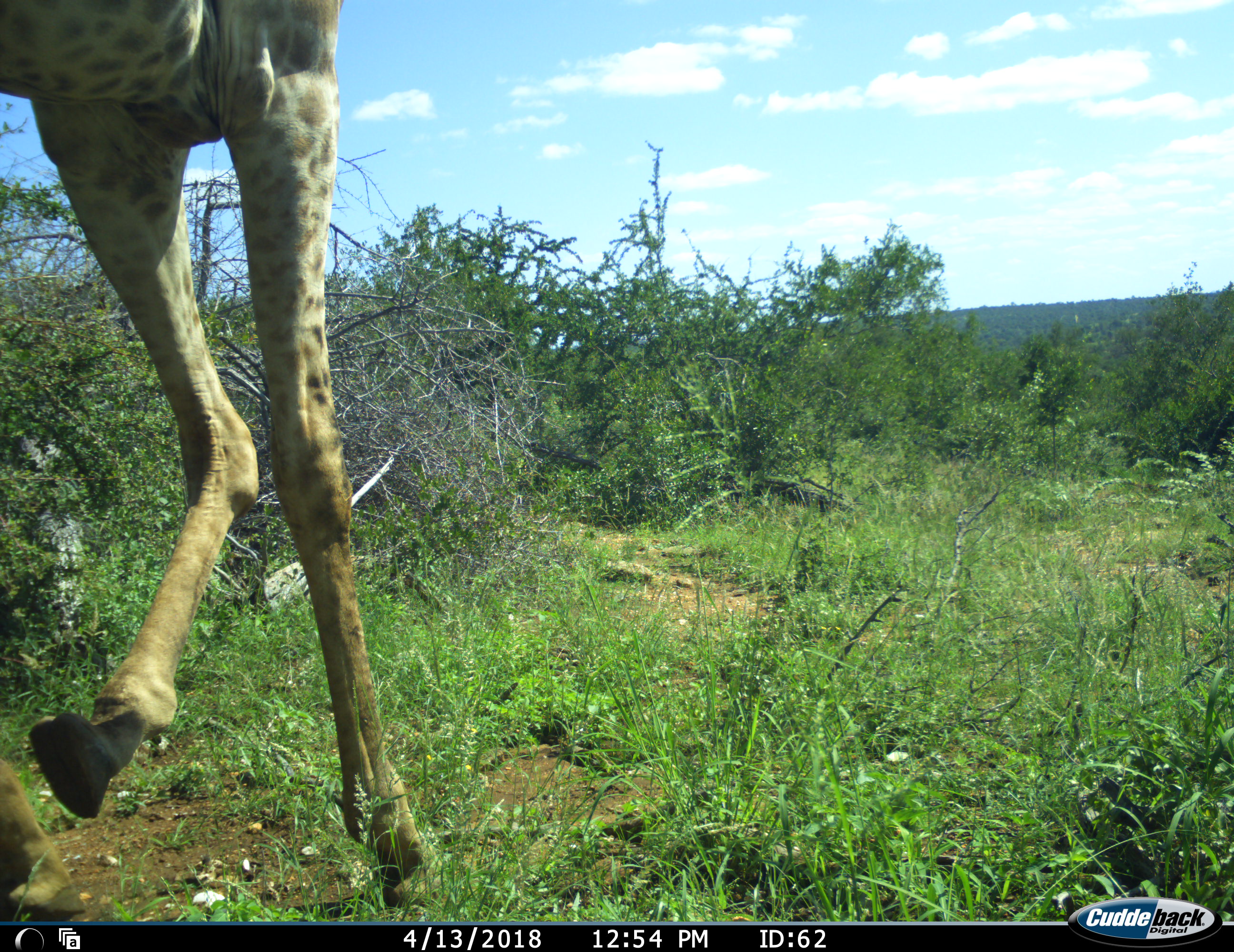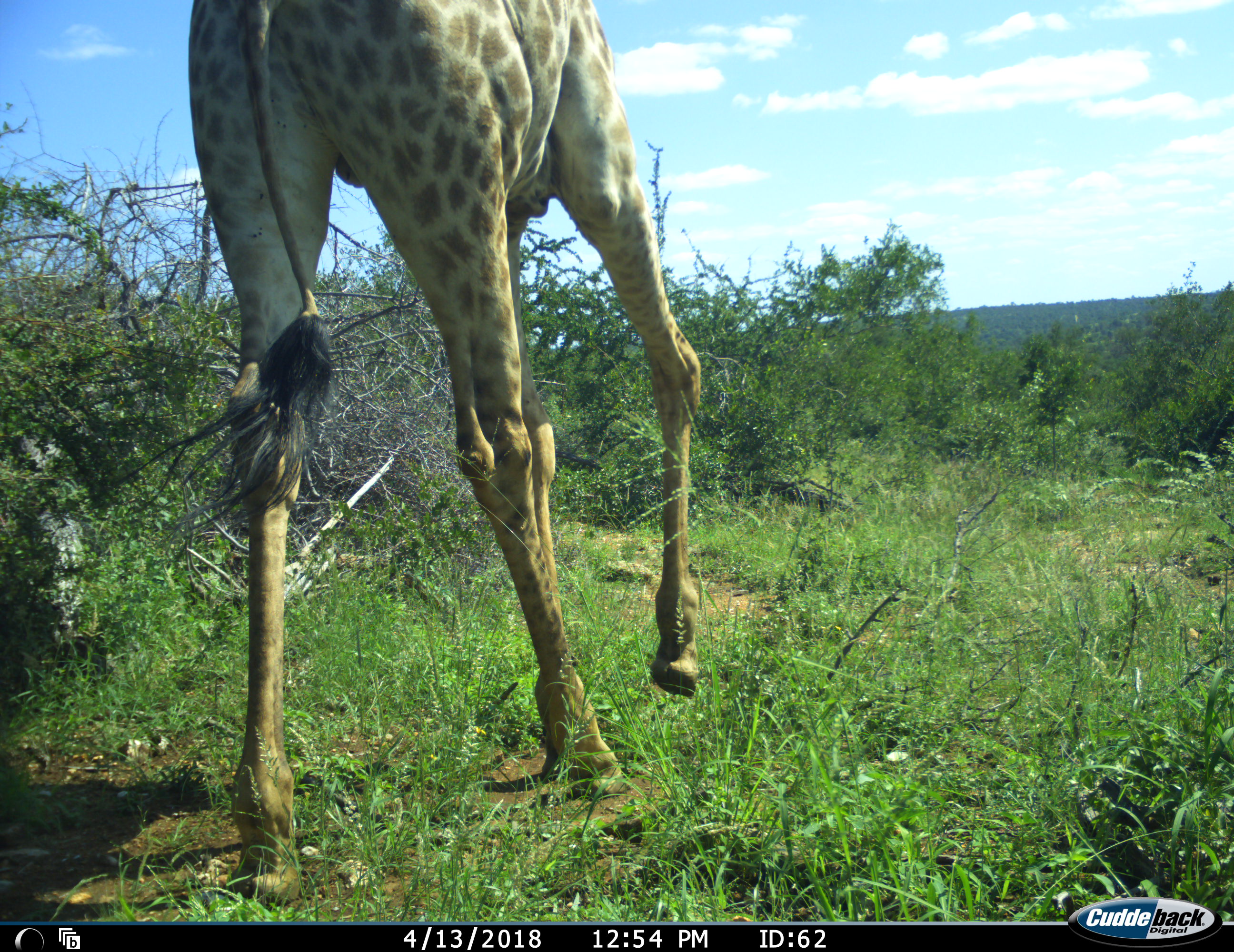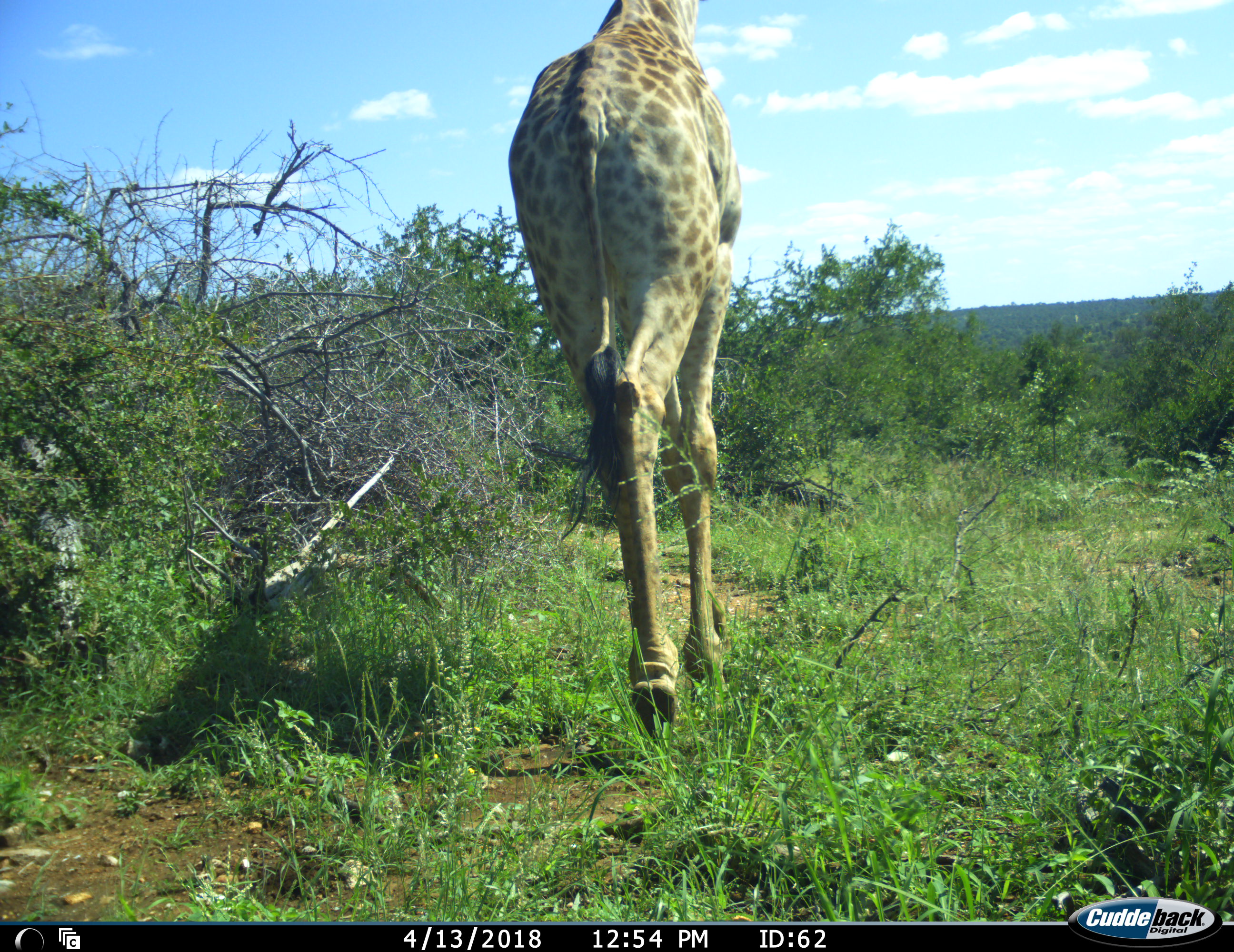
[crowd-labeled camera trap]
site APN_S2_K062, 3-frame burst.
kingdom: Animalia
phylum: Chordata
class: Mammalia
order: Artiodactyla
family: Giraffidae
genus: Giraffa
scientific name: Giraffa camelopardalis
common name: giraffe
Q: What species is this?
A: Giraffe (Giraffa camelopardalis).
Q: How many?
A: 1.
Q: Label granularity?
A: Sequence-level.